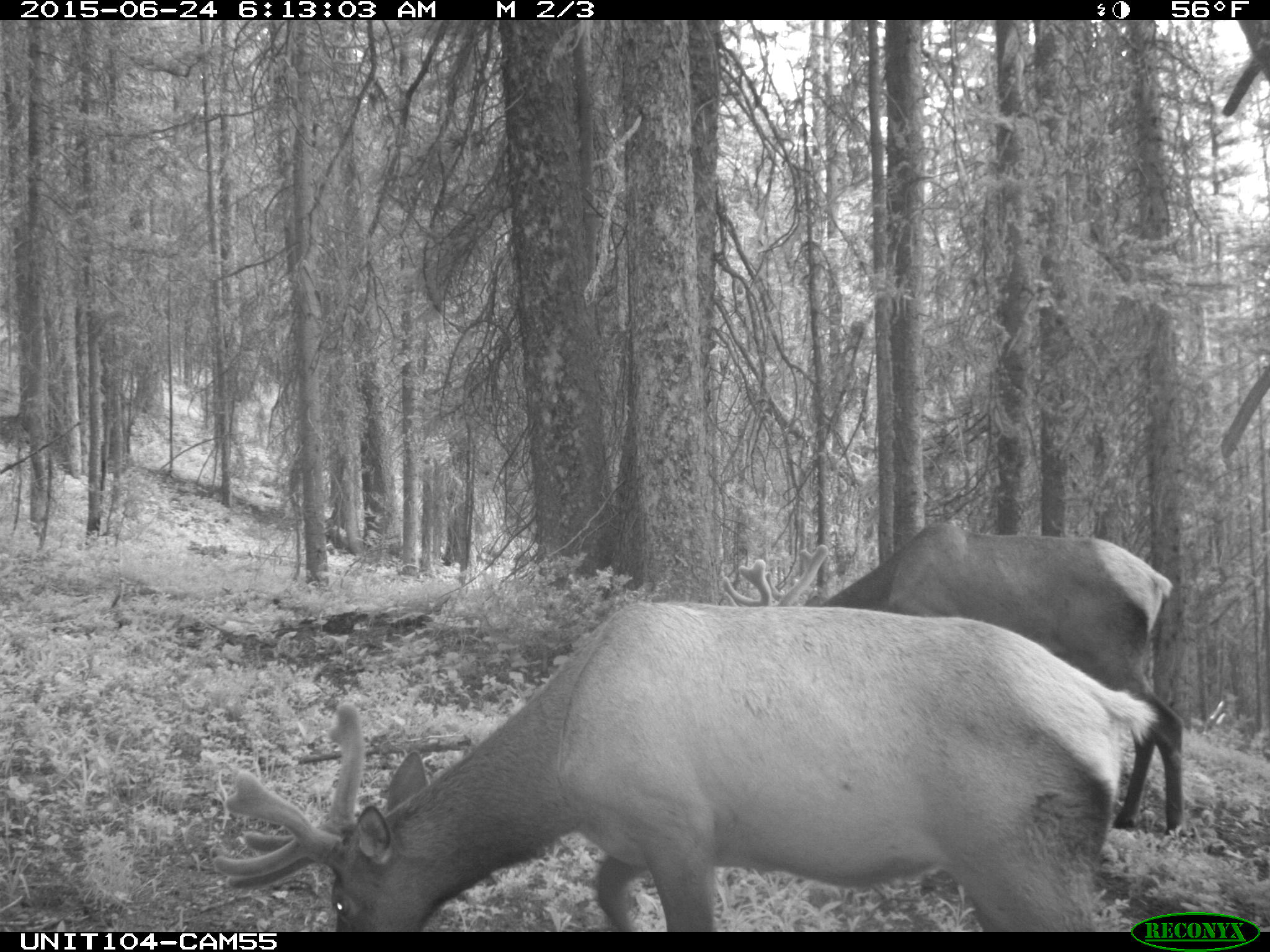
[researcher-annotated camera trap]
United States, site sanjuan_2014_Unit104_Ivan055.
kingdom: Animalia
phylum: Chordata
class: Mammalia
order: Artiodactyla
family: Cervidae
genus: Cervus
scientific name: Cervus elaphus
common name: red deer